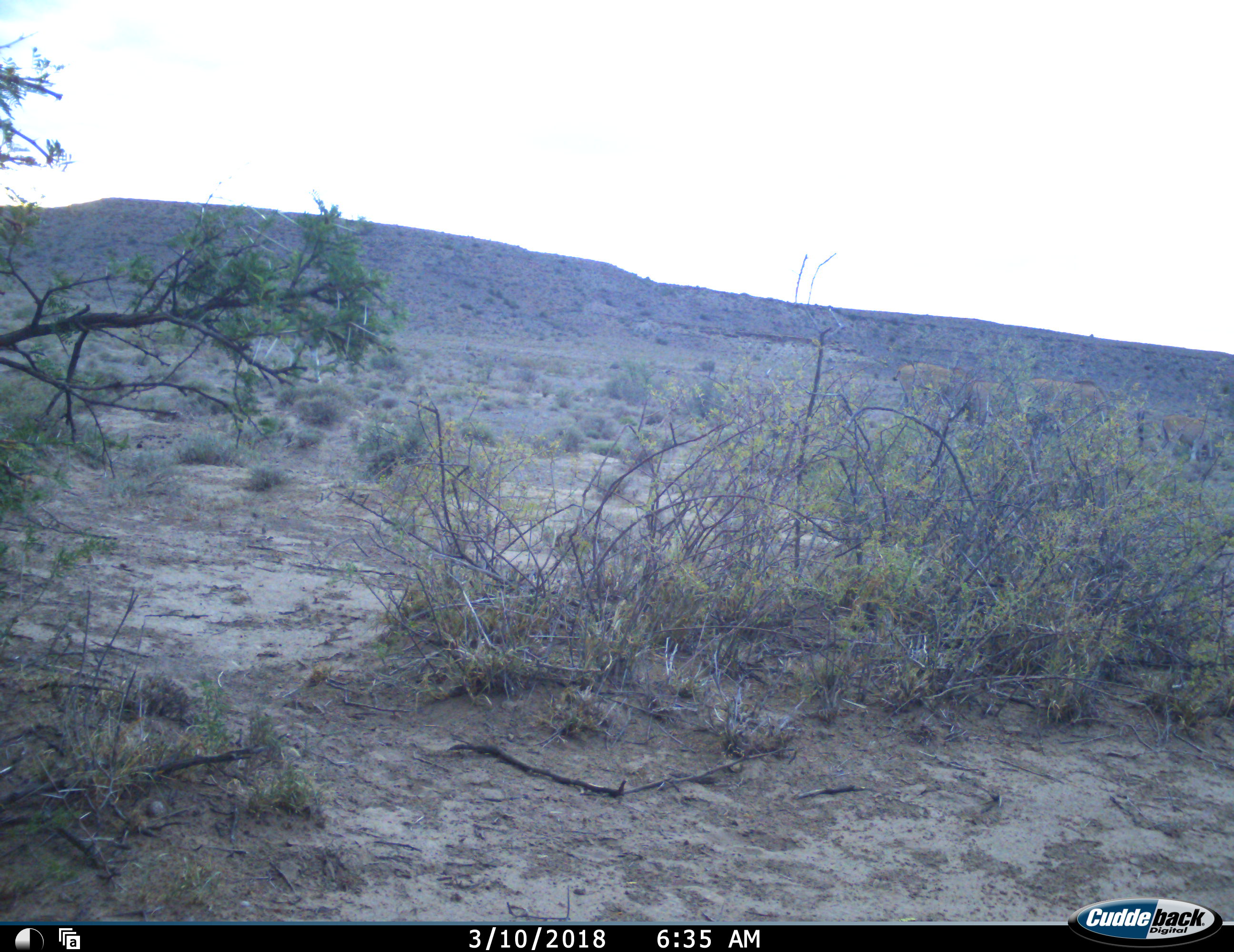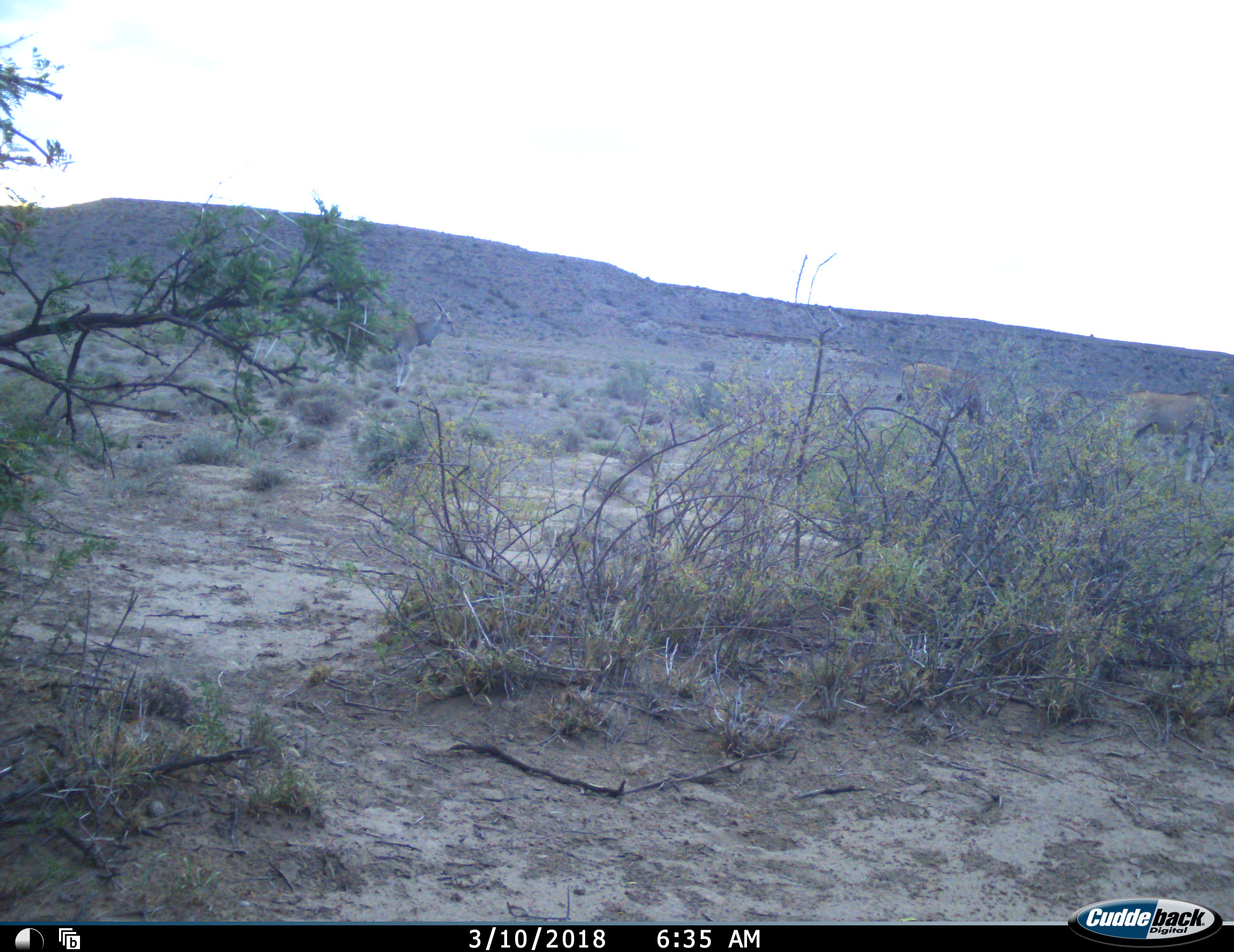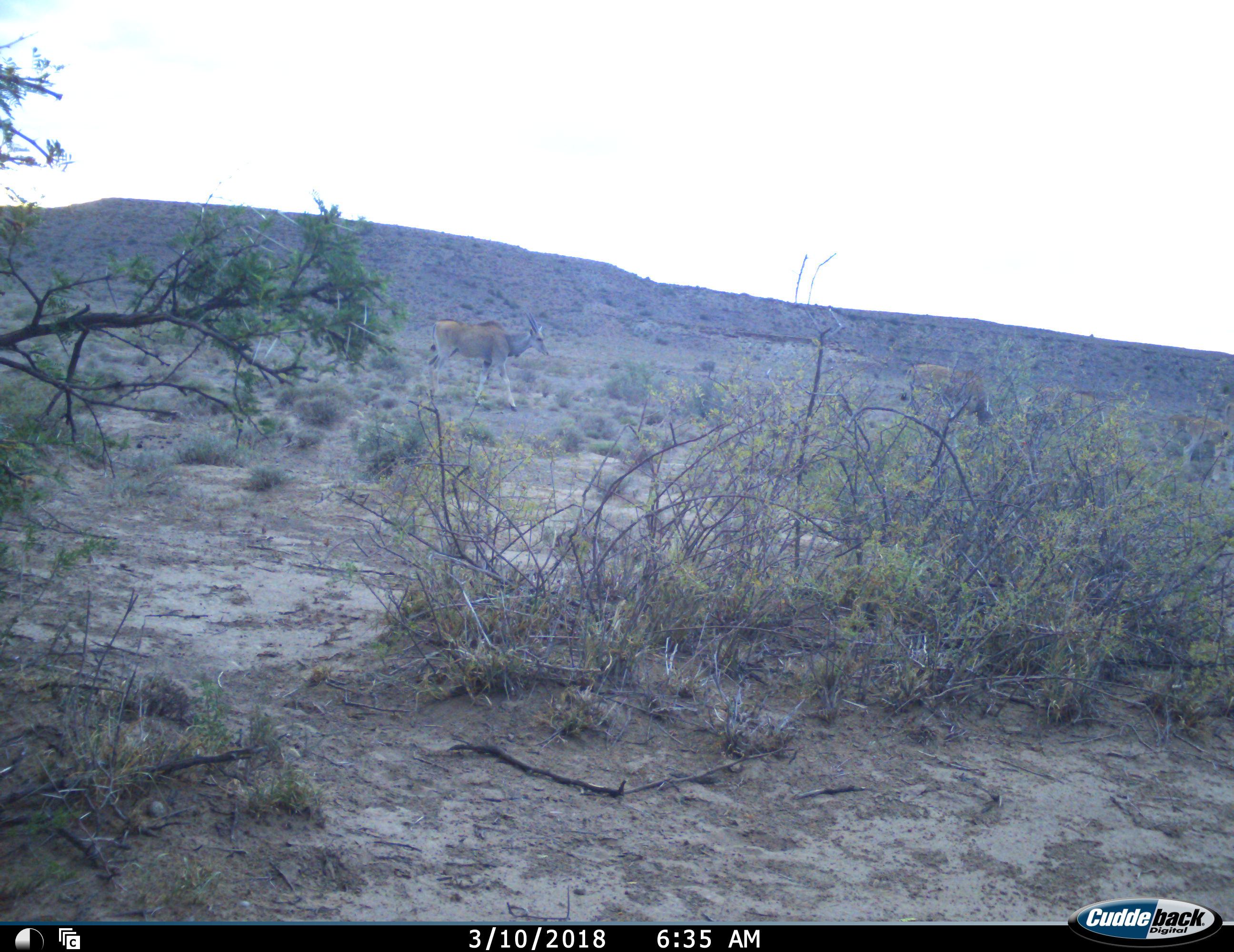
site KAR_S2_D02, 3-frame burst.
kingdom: Animalia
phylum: Chordata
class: Mammalia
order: Artiodactyla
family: Bovidae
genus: Tragelaphus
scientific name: Tragelaphus oryx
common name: eland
Eland (Tragelaphus oryx), count 5. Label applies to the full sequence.